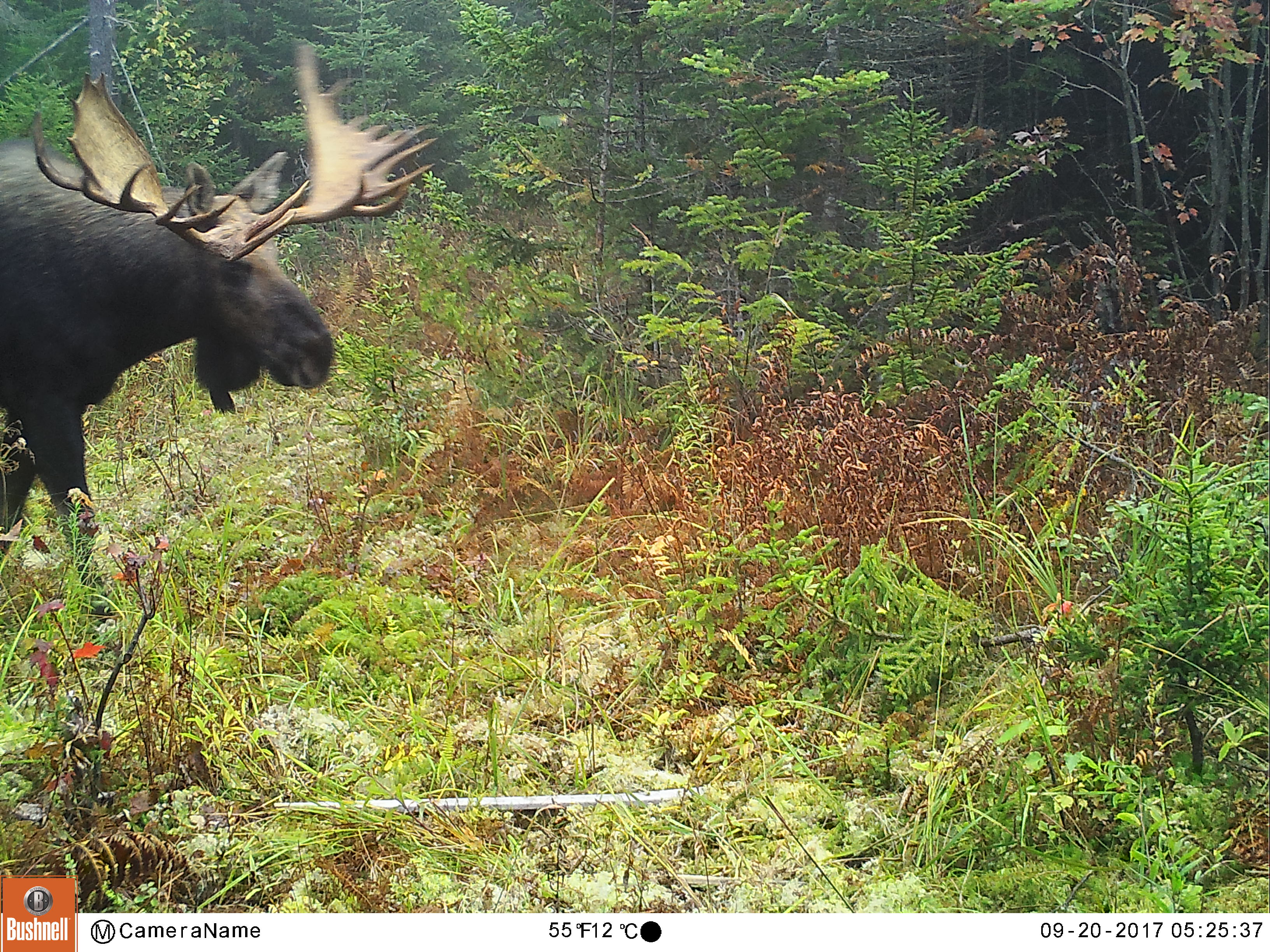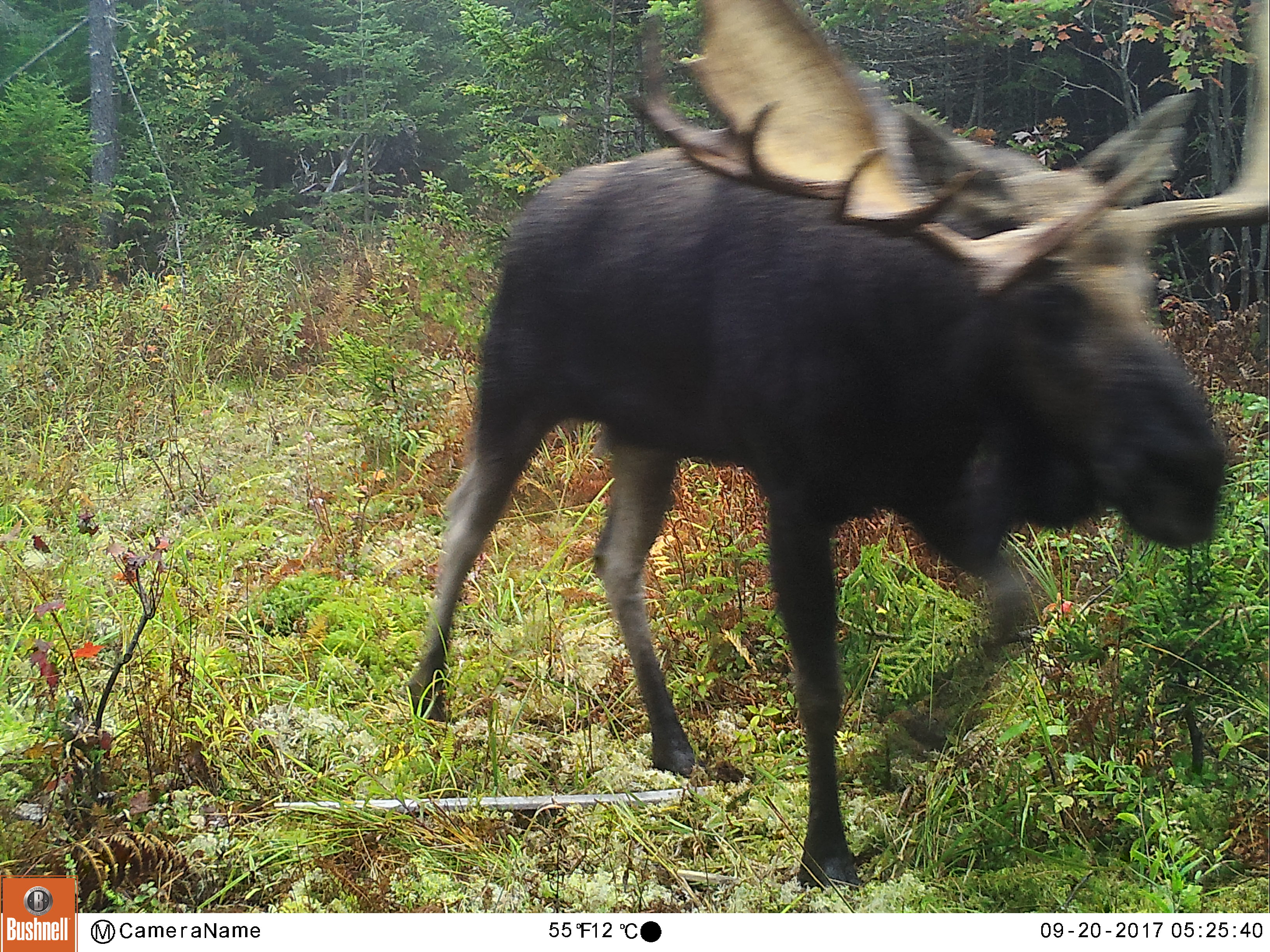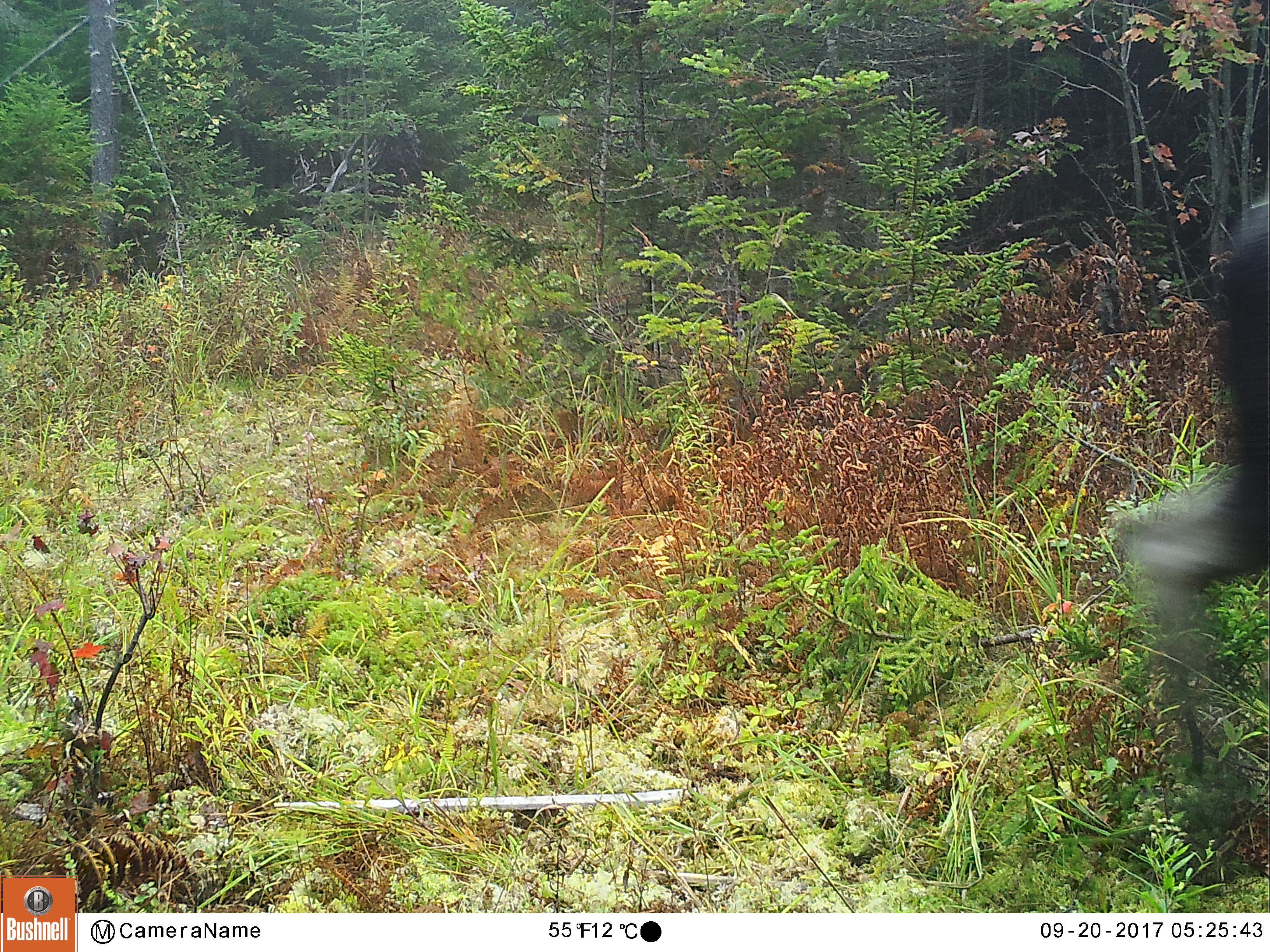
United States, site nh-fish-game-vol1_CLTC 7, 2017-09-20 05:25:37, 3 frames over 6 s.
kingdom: Animalia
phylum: Chordata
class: Mammalia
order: Artiodactyla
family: Cervidae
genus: Alces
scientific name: Alces alces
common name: moose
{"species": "moose (Alces alces)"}